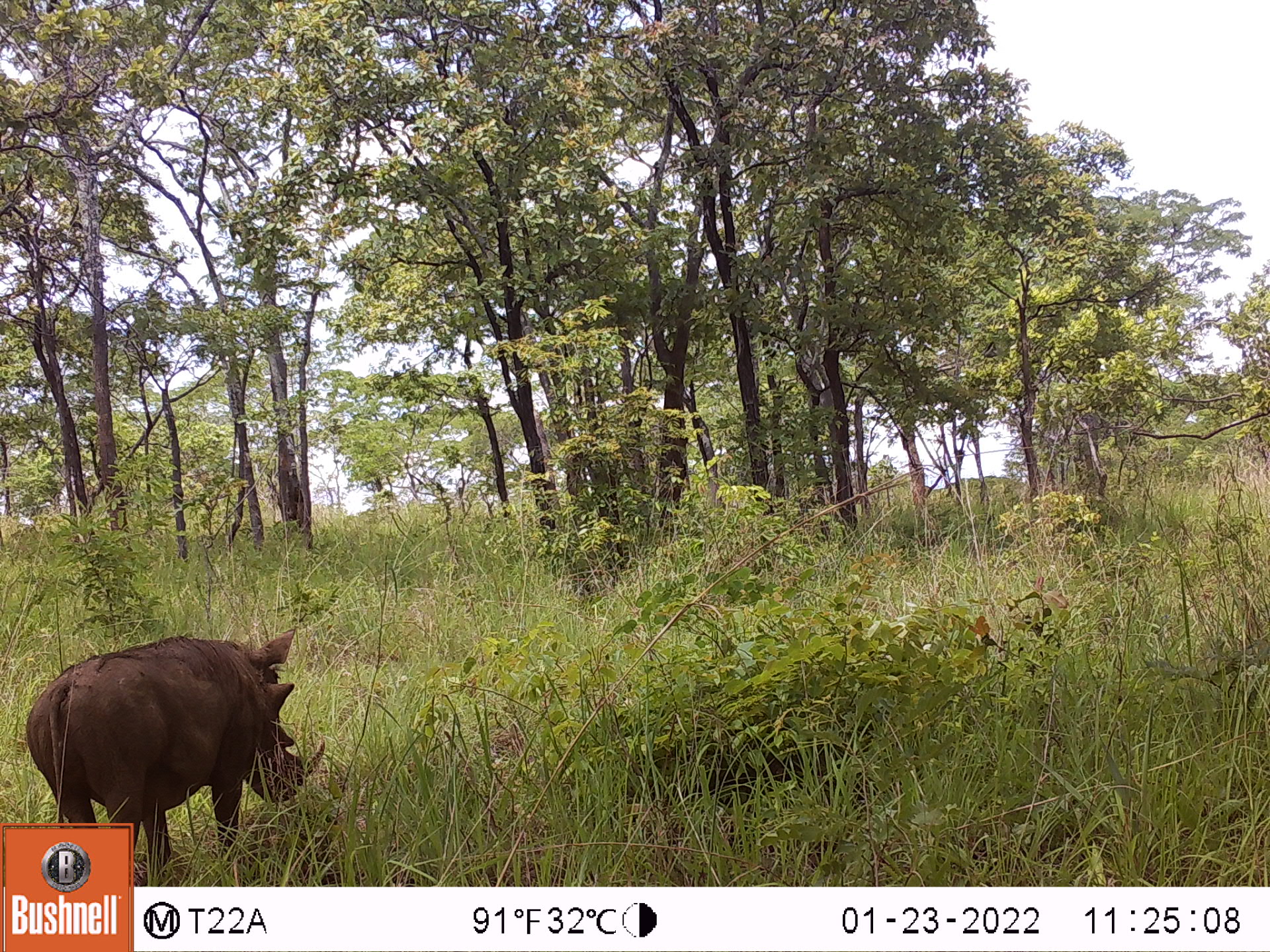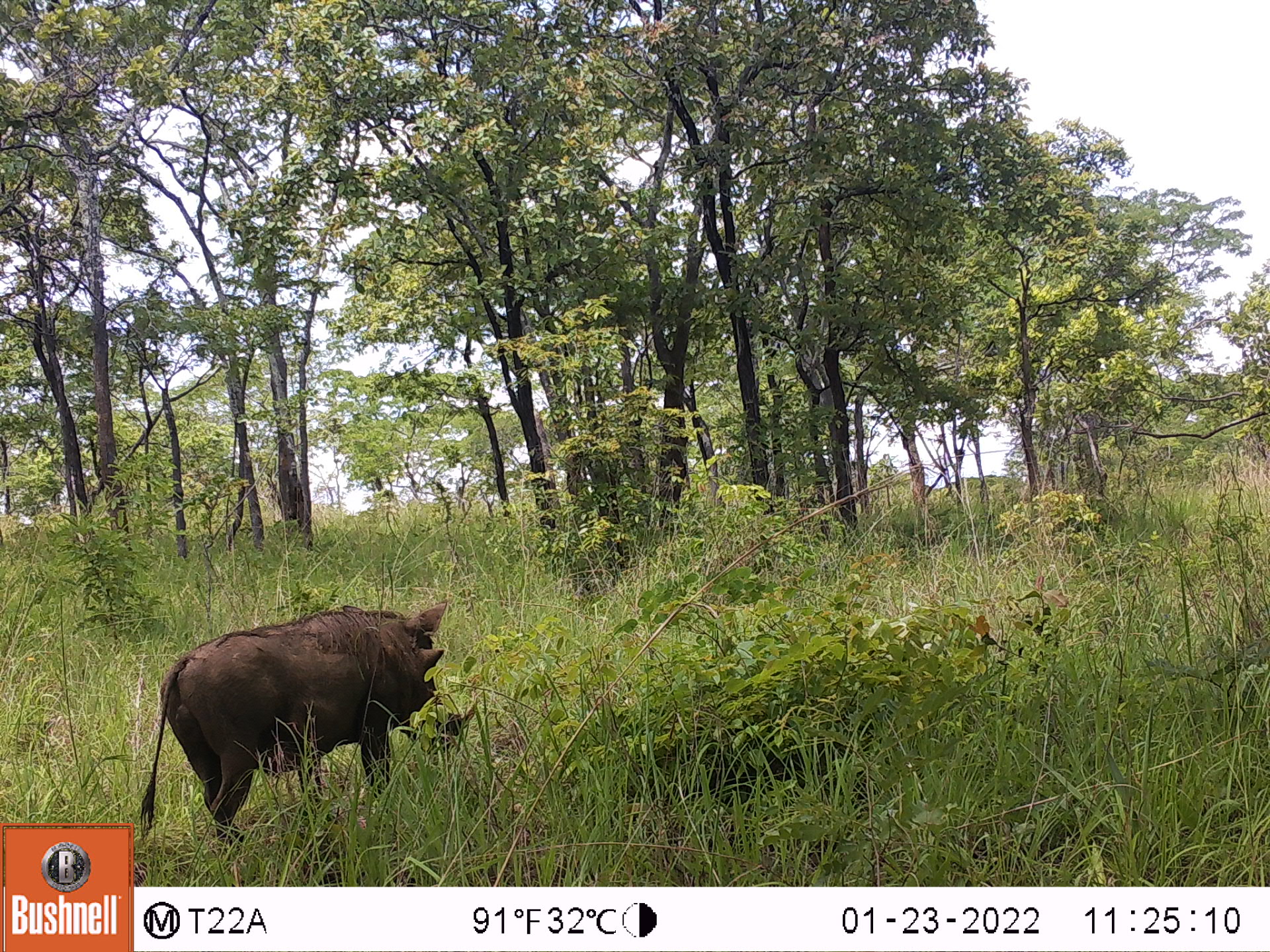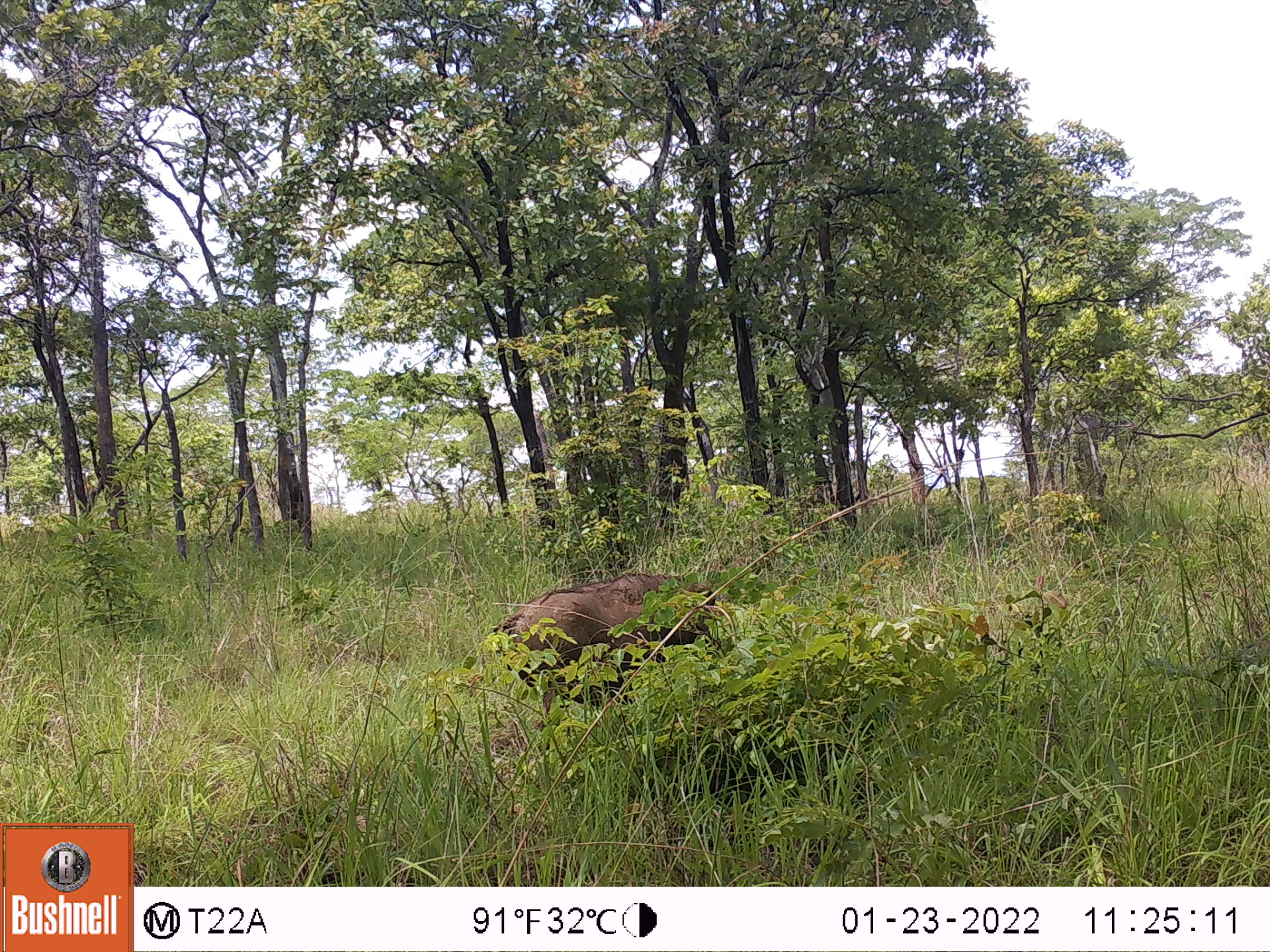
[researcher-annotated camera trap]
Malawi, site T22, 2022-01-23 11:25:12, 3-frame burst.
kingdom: Animalia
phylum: Chordata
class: Mammalia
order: Artiodactyla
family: Suidae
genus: Phacochoerus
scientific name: Phacochoerus africanus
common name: common warthog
Common warthog (Phacochoerus africanus), count 1.